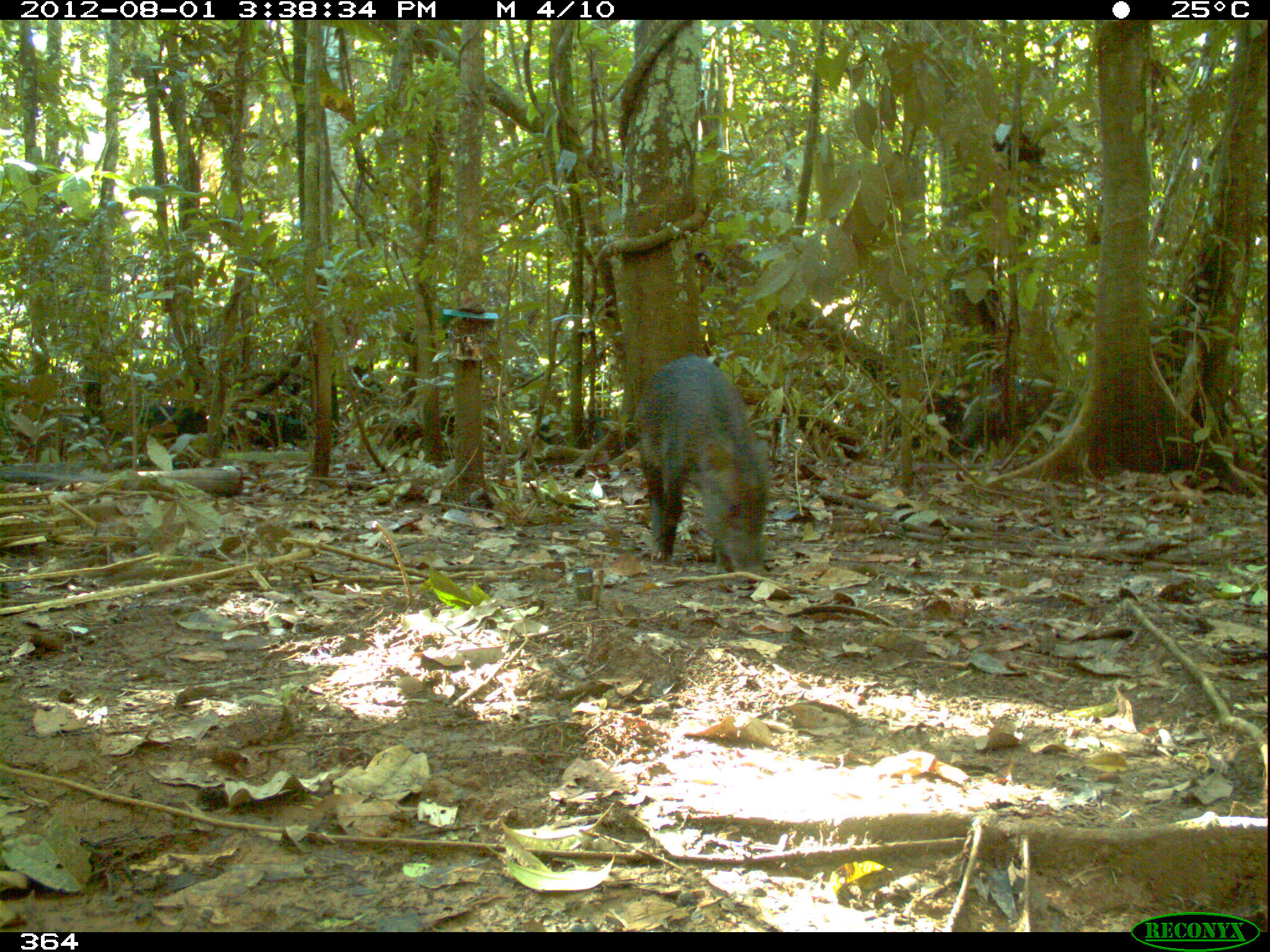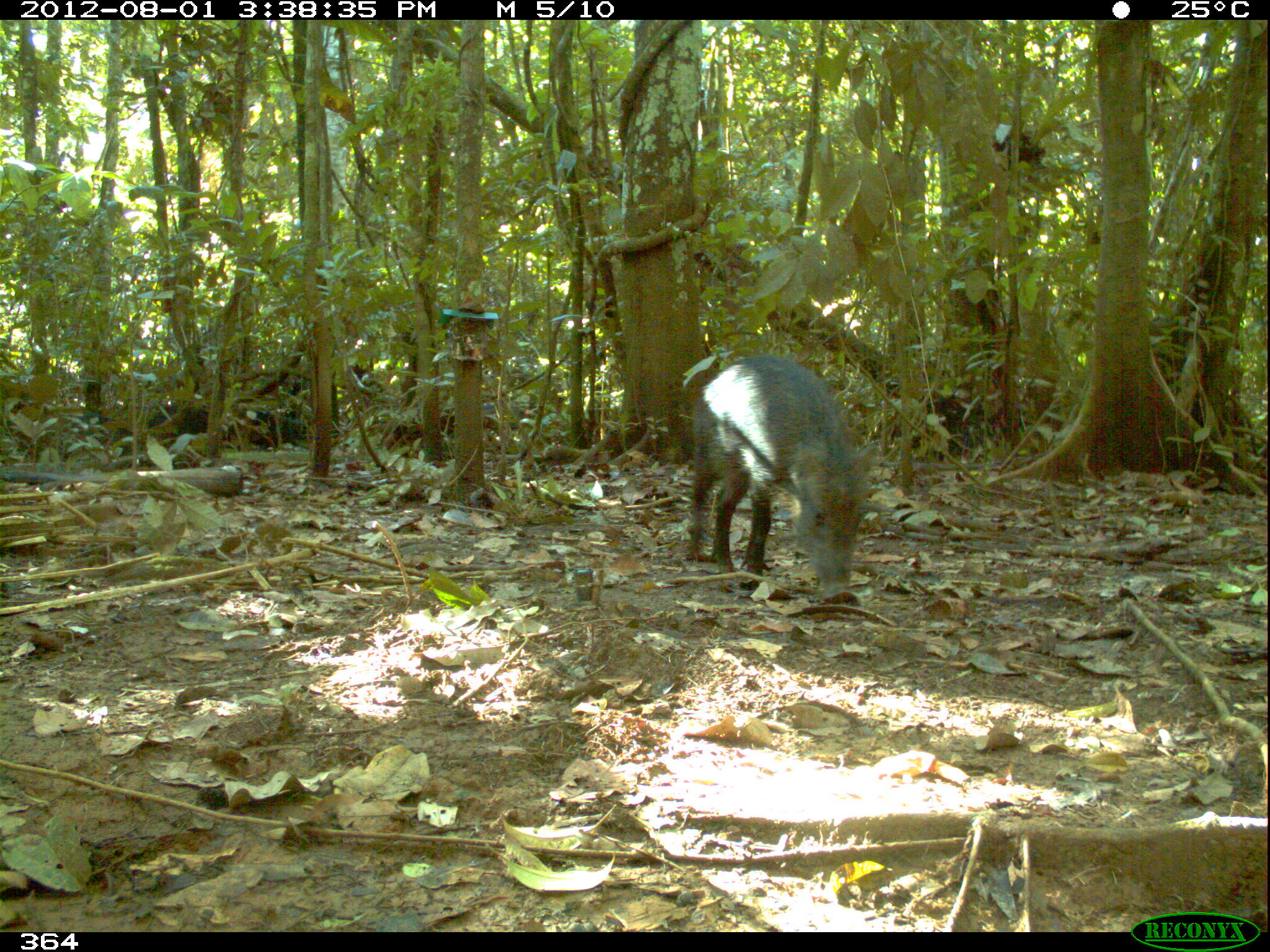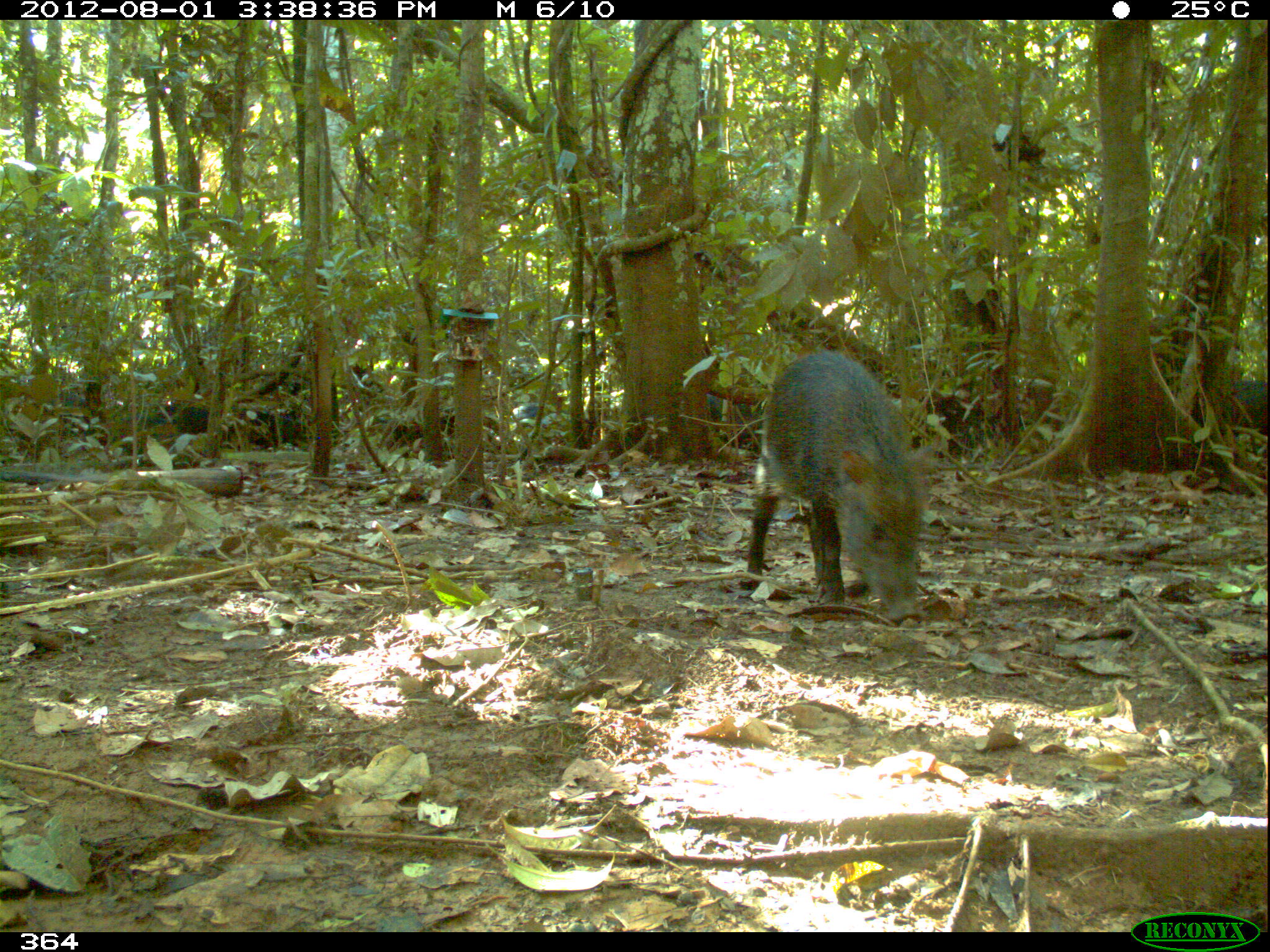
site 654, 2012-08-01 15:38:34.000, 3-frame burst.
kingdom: Animalia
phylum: Chordata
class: Mammalia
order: Artiodactyla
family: Tayassuidae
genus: Tayassu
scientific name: Tayassu pecari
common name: white-lipped peccary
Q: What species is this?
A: Tayassu pecari (white-lipped peccary).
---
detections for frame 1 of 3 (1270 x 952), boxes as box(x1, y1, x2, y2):
tayassu pecari: box(631, 353, 773, 581); box(947, 375, 1083, 467)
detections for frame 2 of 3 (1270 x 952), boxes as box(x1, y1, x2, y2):
tayassu pecari: box(685, 355, 882, 610)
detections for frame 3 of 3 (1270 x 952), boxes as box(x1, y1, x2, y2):
tayassu pecari: box(738, 350, 937, 625)